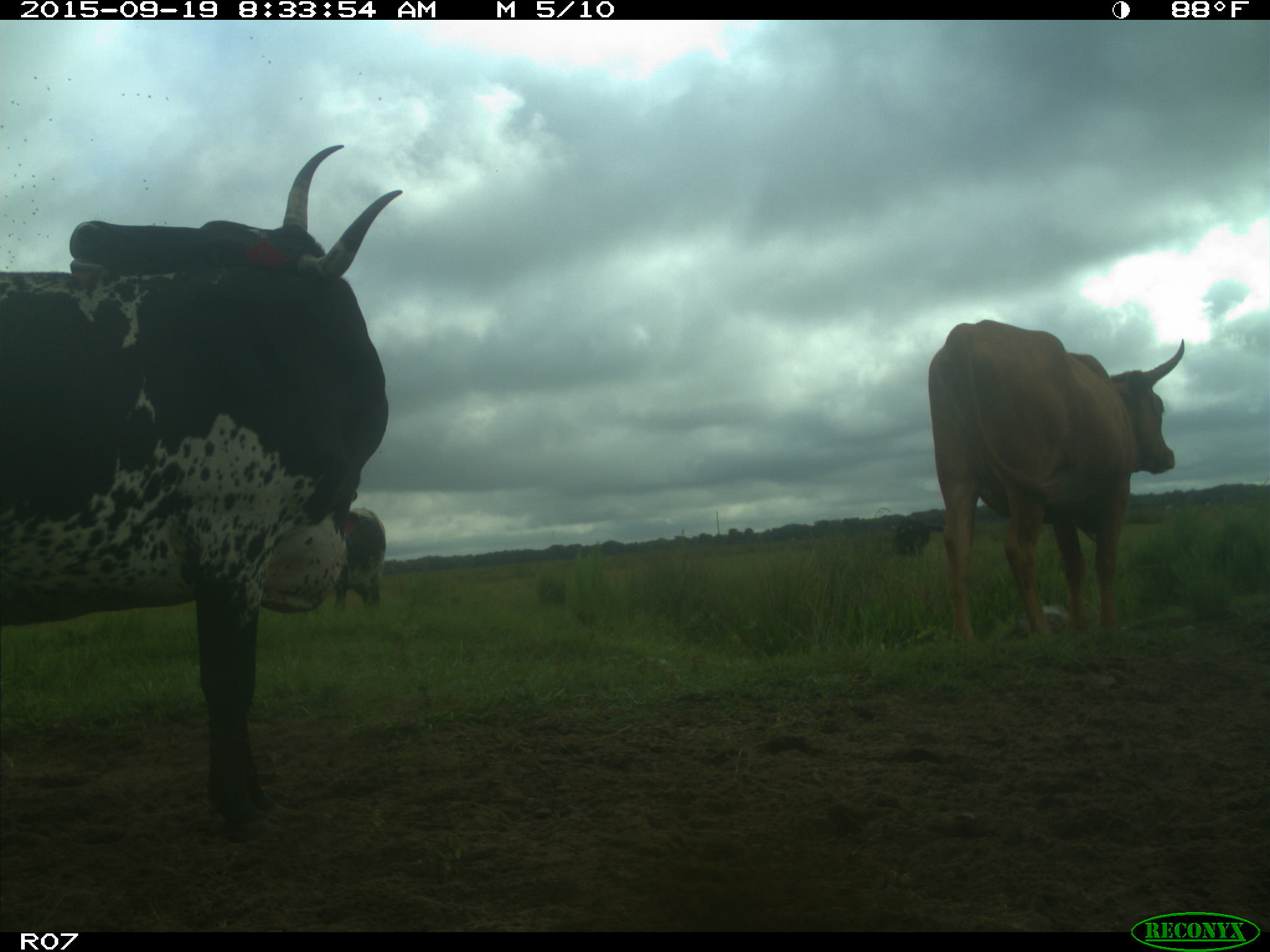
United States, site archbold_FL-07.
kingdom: Animalia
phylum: Chordata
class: Mammalia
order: Artiodactyla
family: Bovidae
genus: Bos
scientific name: Bos taurus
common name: domestic cow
Bos taurus (domestic cow).